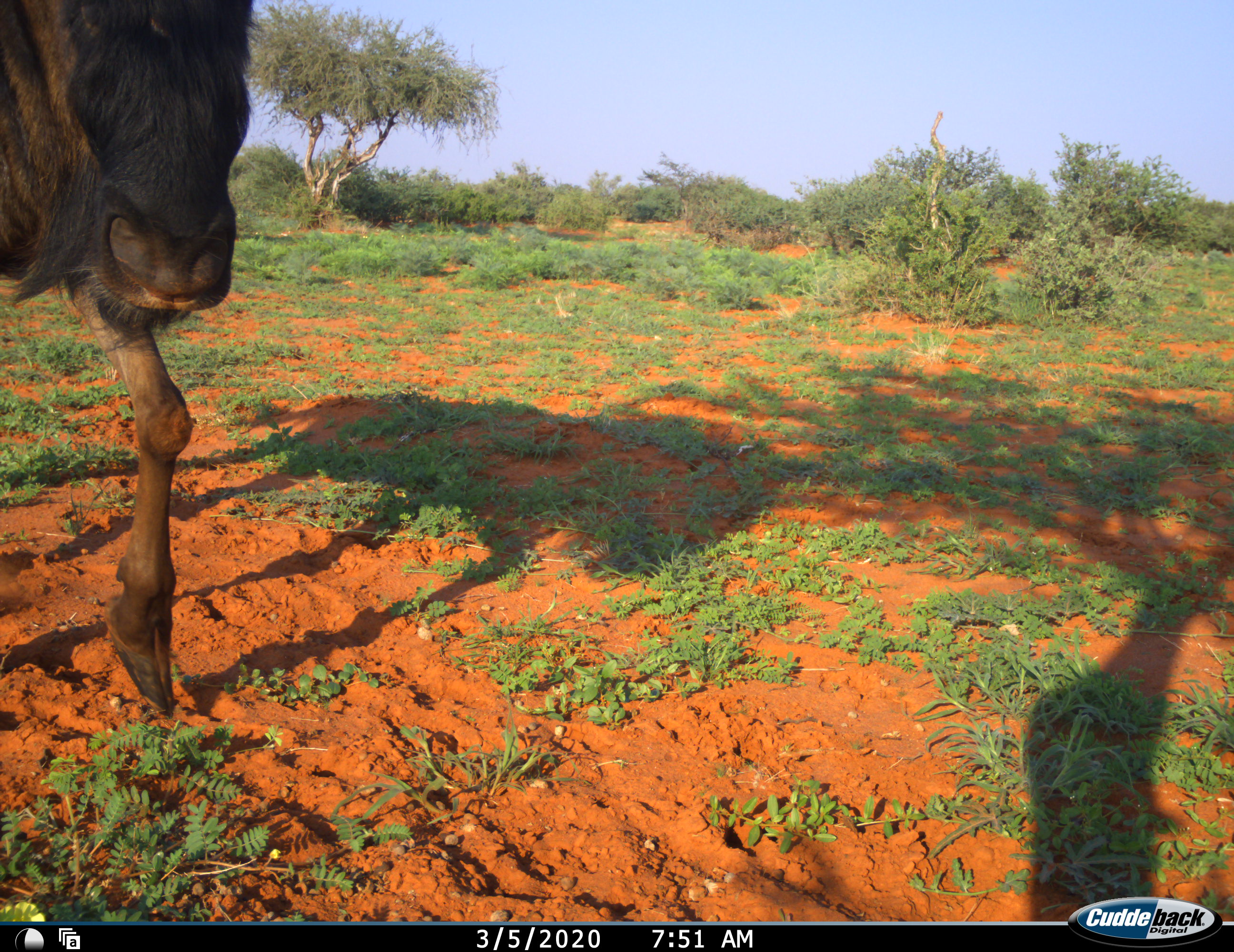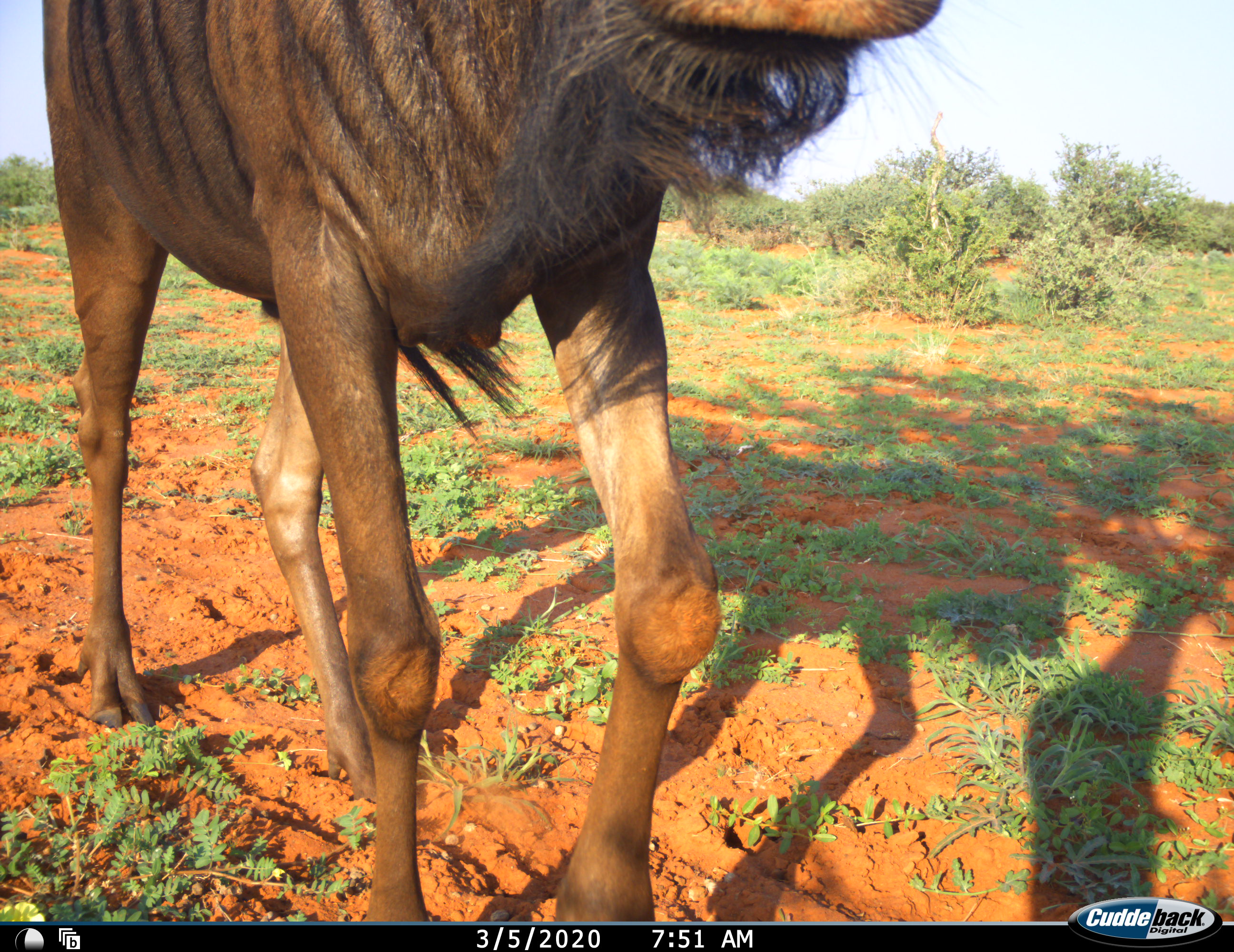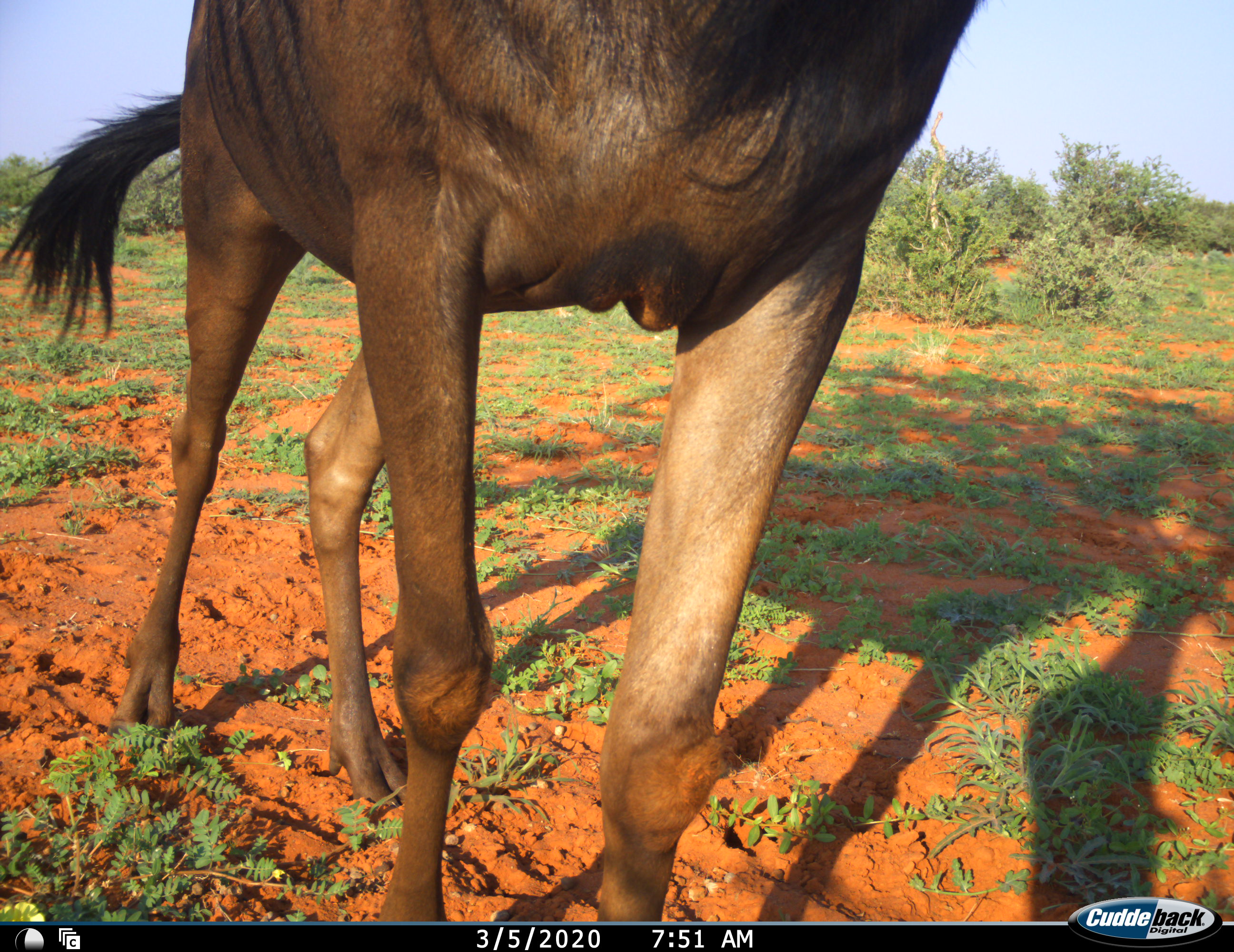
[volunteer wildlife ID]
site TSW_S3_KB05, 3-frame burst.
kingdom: Animalia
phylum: Chordata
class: Mammalia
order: Artiodactyla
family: Bovidae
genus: Connochaetes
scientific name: Connochaetes taurinus taurinus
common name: blue wildebeest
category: wildebeestblue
Wildebeestblue (blue wildebeest) (Connochaetes taurinus taurinus), count 1. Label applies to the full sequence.